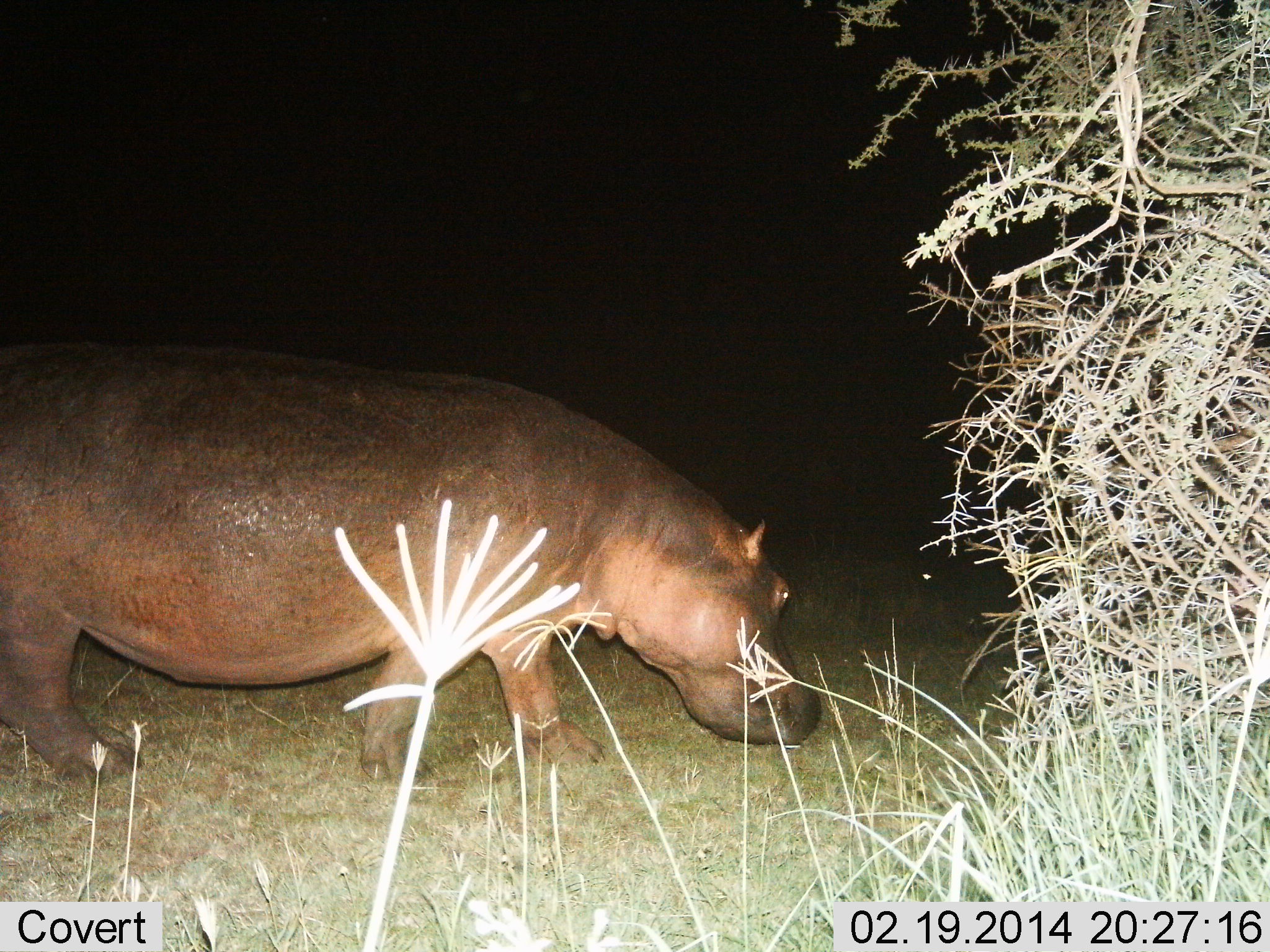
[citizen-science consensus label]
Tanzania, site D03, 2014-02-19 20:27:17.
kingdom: Animalia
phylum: Chordata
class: Mammalia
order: Artiodactyla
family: Hippopotamidae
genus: Hippopotamus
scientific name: Hippopotamus amphibius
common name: hippopotamus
Hippopotamus (Hippopotamus amphibius), count 1. Behavior (volunteer vote fractions): standing 10%, resting 0%, moving 80%, interacting 0%. Young present (vote fraction): 0%. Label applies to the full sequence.